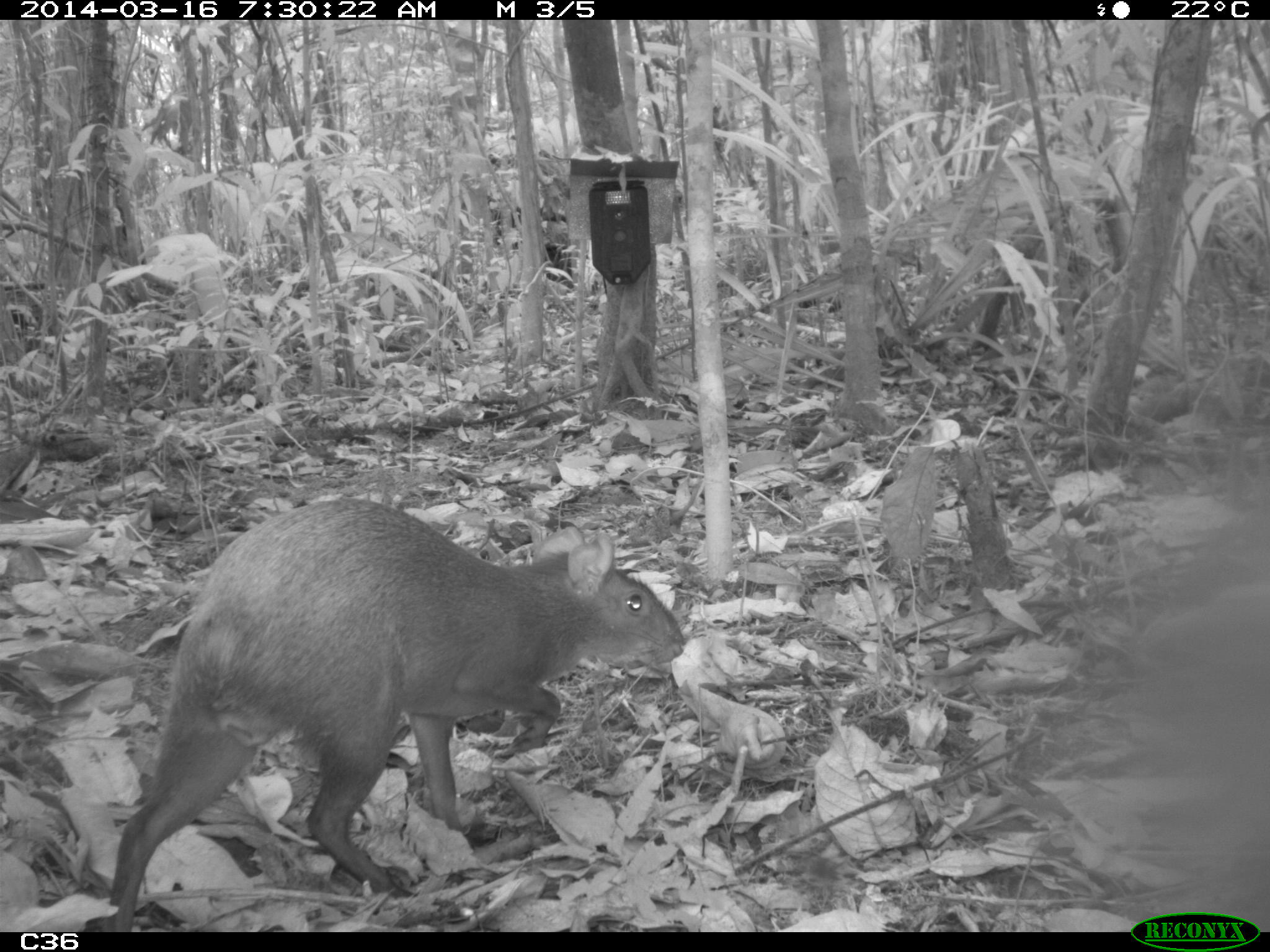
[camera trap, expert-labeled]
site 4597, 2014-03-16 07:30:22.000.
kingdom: Animalia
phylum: Chordata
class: Mammalia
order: Rodentia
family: Dasyproctidae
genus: Dasyprocta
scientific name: Dasyprocta leporina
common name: red-rumped agouti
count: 1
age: adult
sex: female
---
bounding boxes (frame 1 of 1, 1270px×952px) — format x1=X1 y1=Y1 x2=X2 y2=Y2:
dasyprocta leporina: x1=105 y1=496 x2=684 y2=931